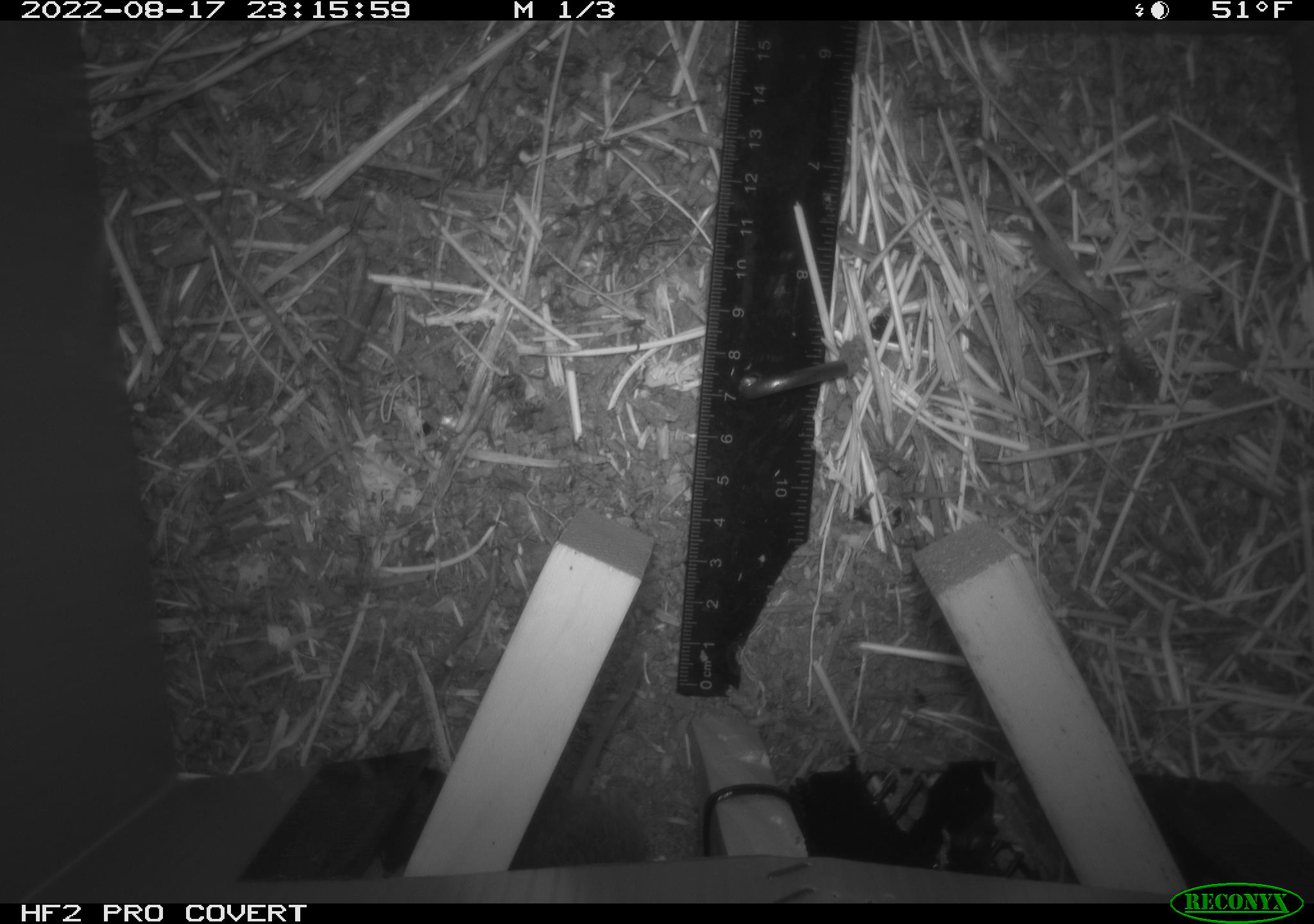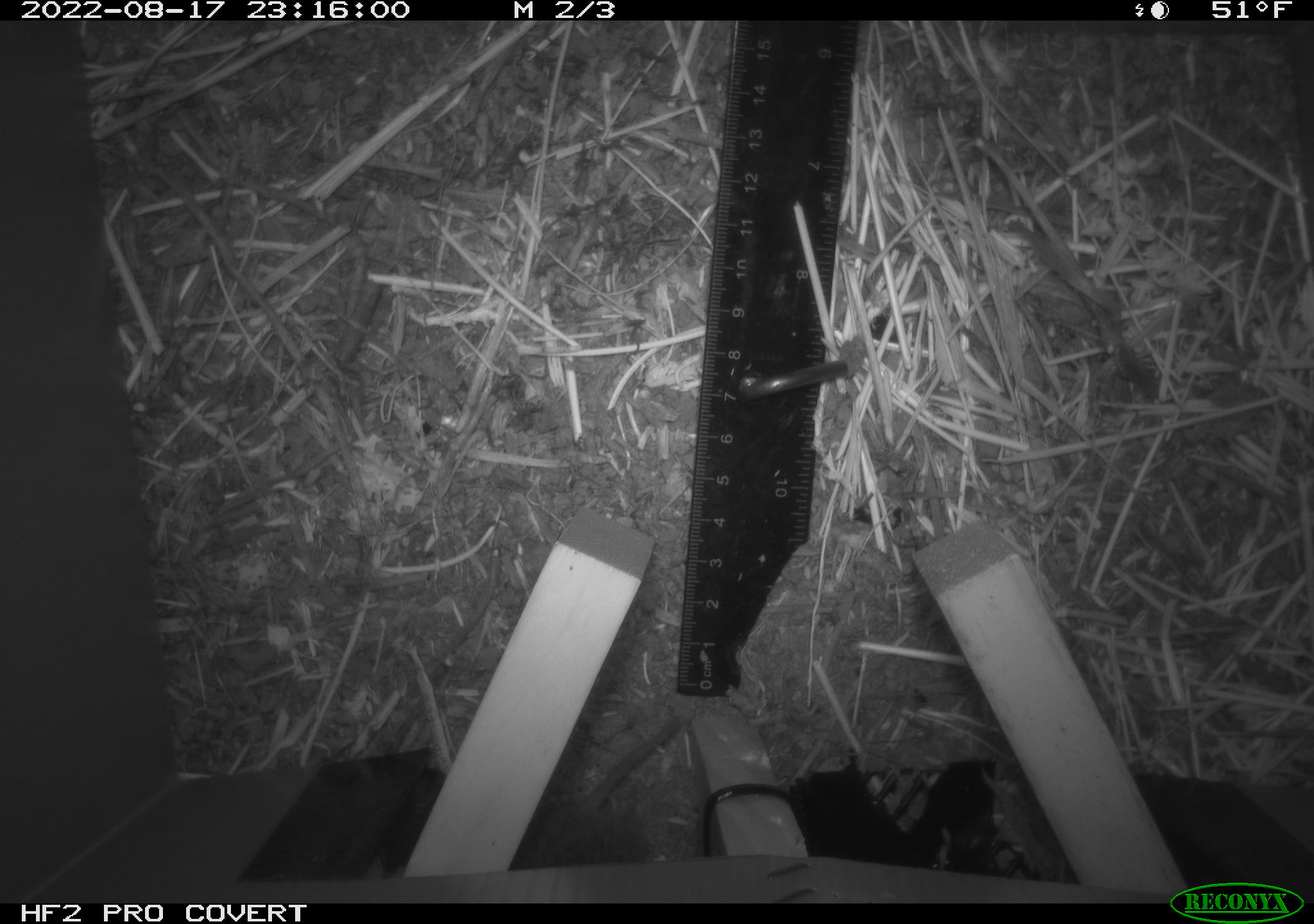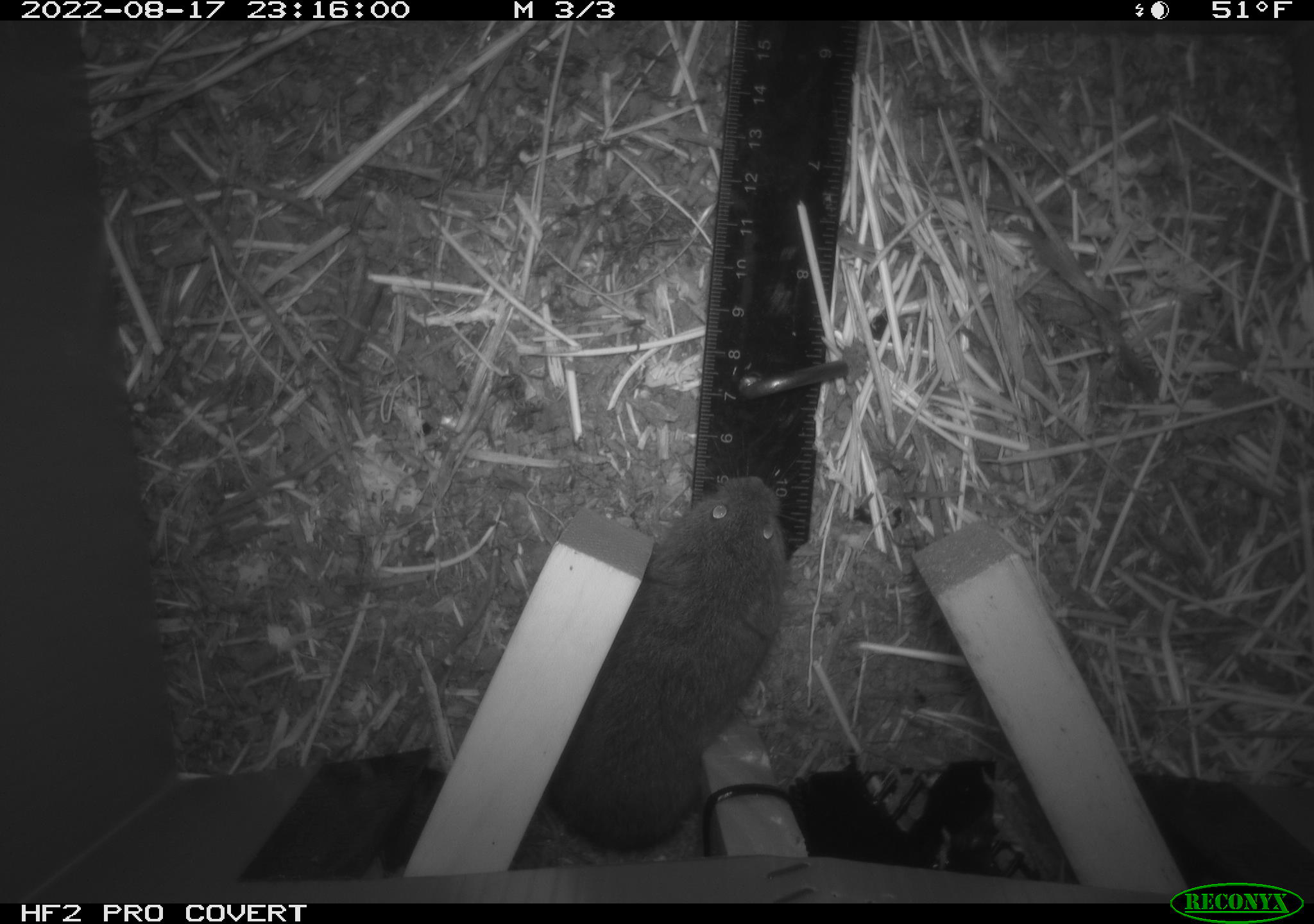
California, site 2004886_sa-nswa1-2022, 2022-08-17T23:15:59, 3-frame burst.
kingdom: Animalia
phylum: Chordata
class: Mammalia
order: Rodentia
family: Cricetidae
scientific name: Cricetidae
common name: hamsters, voles, lemmings, and allies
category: cricetidae family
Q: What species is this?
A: Cricetidae family (hamsters, voles, lemmings, and allies) (Cricetidae).